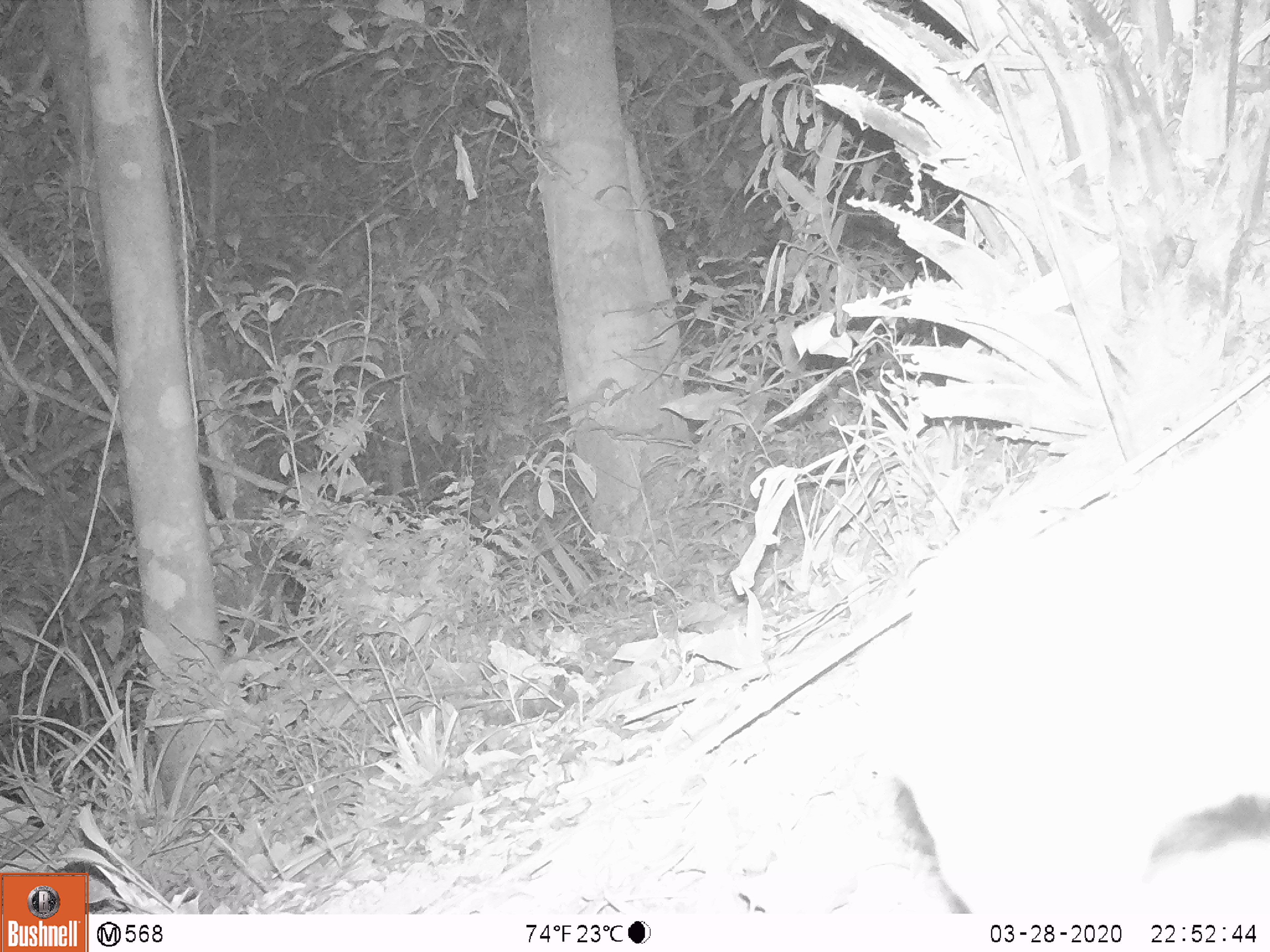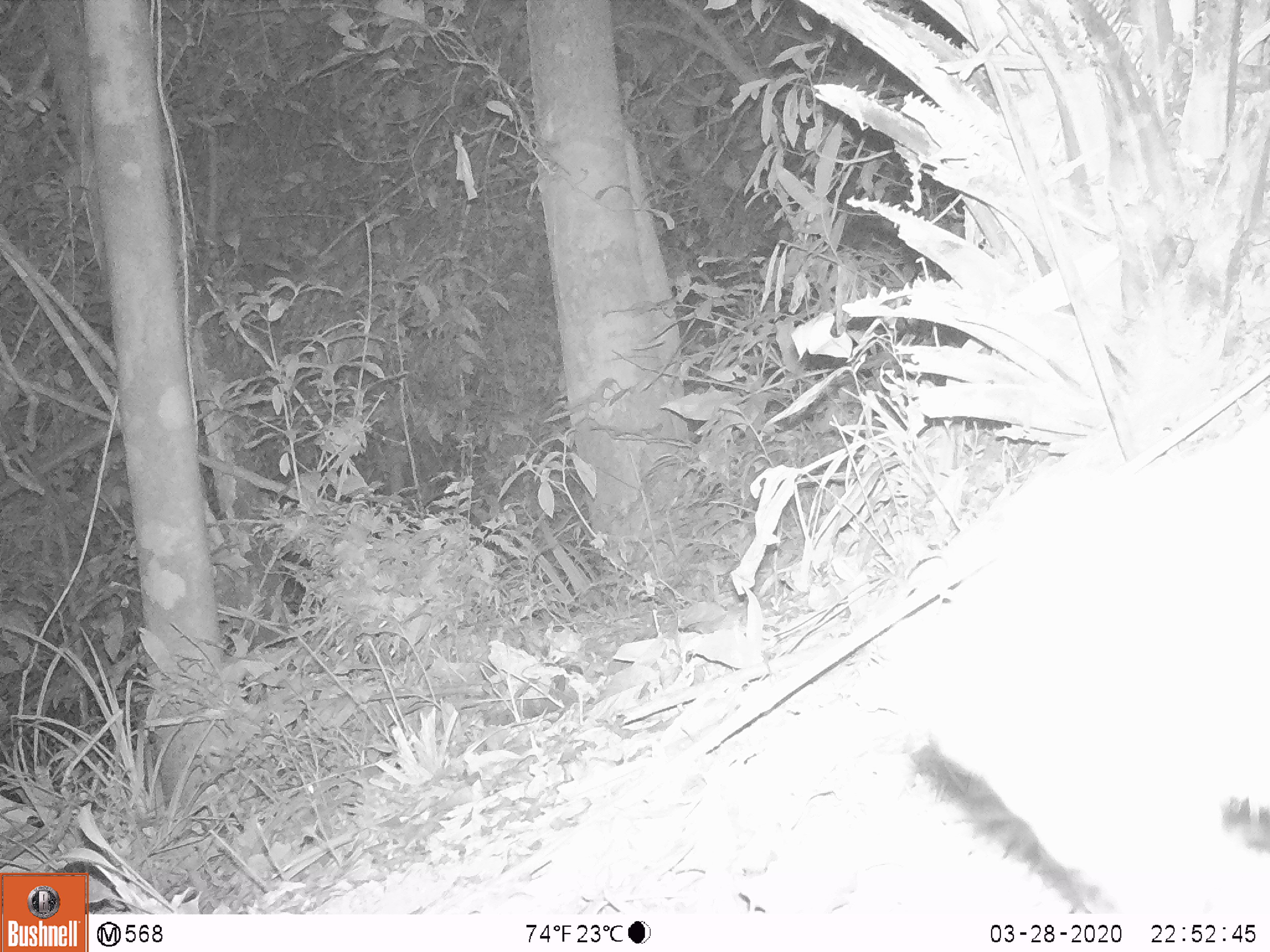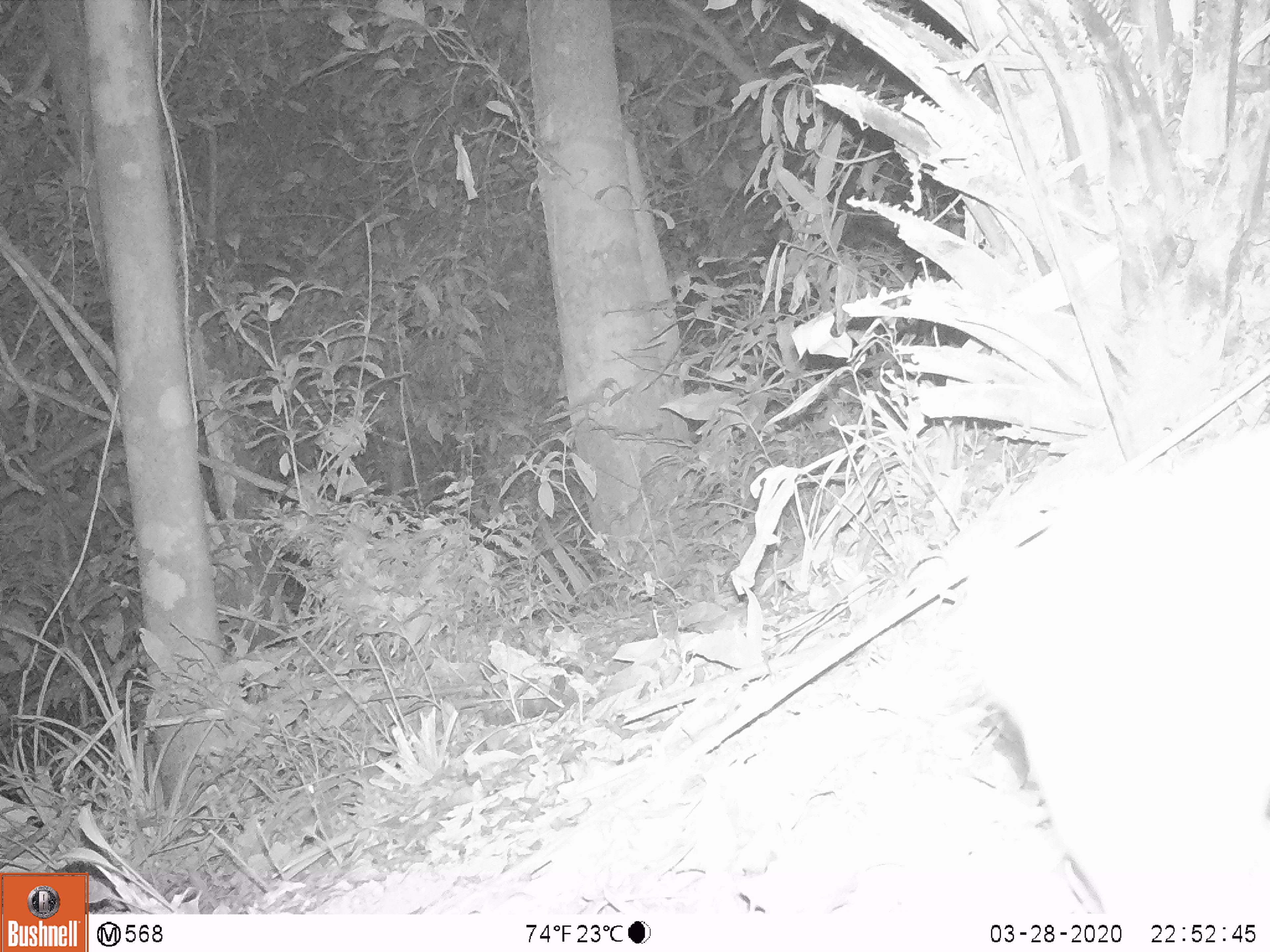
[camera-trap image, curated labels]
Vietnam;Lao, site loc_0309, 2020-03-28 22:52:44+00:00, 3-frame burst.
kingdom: Animalia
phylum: Chordata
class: Mammalia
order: Carnivora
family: Mustelidae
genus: Melogale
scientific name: Melogale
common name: ferret badger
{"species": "ferret badger (Melogale)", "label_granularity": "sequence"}